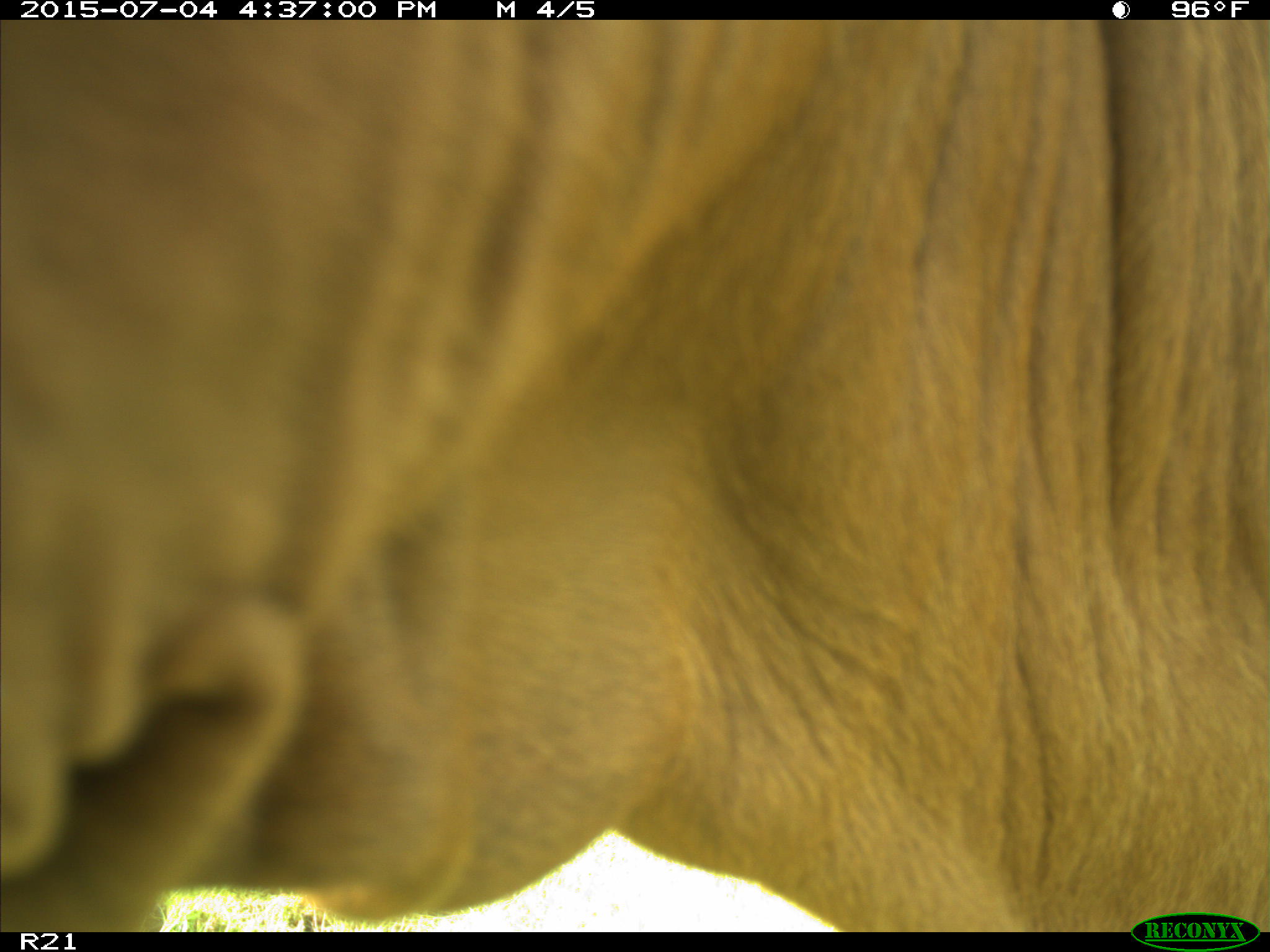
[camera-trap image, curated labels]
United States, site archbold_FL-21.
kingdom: Animalia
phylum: Chordata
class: Mammalia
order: Artiodactyla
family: Bovidae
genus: Bos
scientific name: Bos taurus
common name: domestic cow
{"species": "Bos taurus (domestic cow)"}